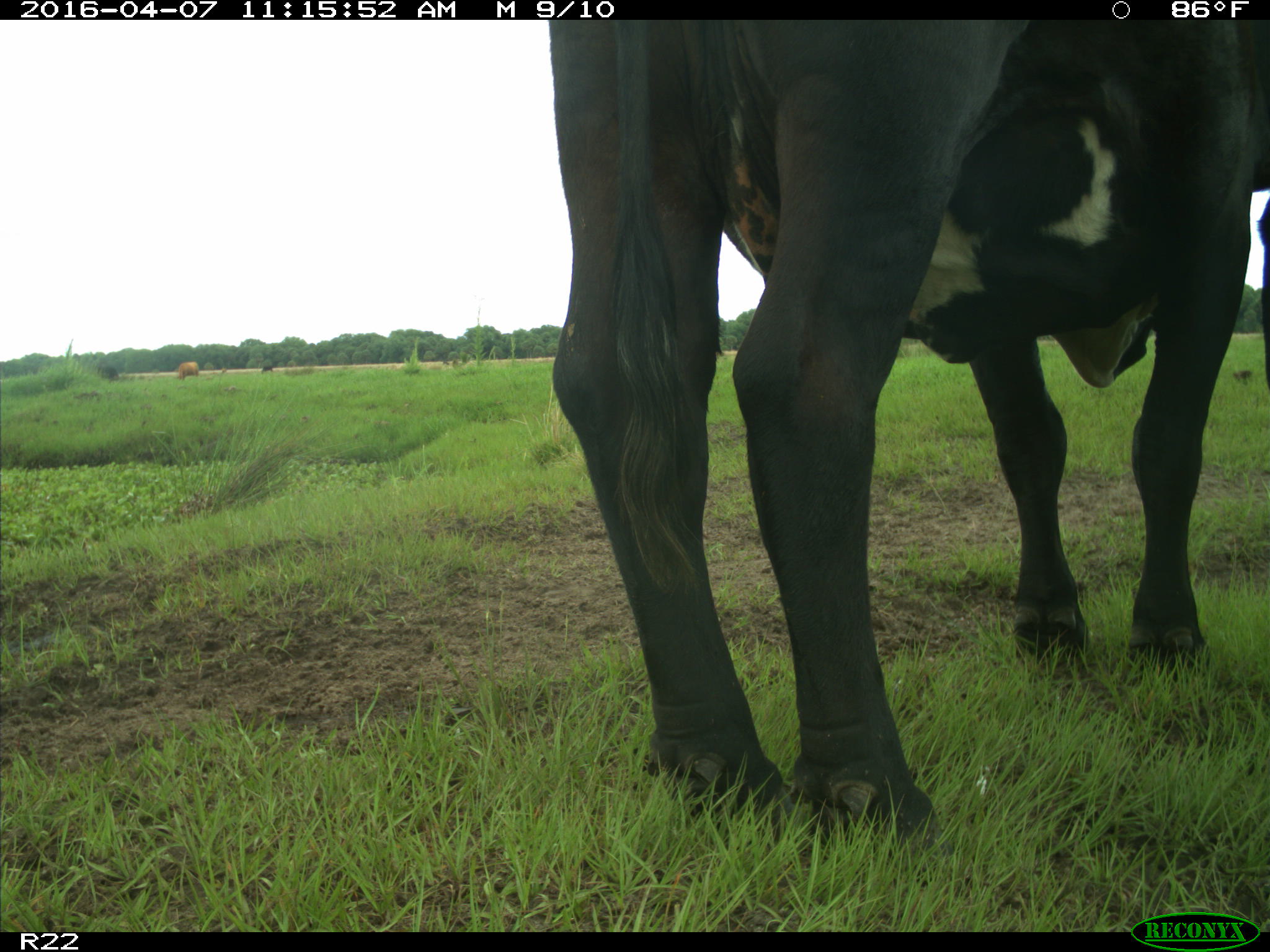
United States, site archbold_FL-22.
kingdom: Animalia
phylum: Chordata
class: Mammalia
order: Artiodactyla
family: Bovidae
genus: Bos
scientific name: Bos taurus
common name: domestic cow